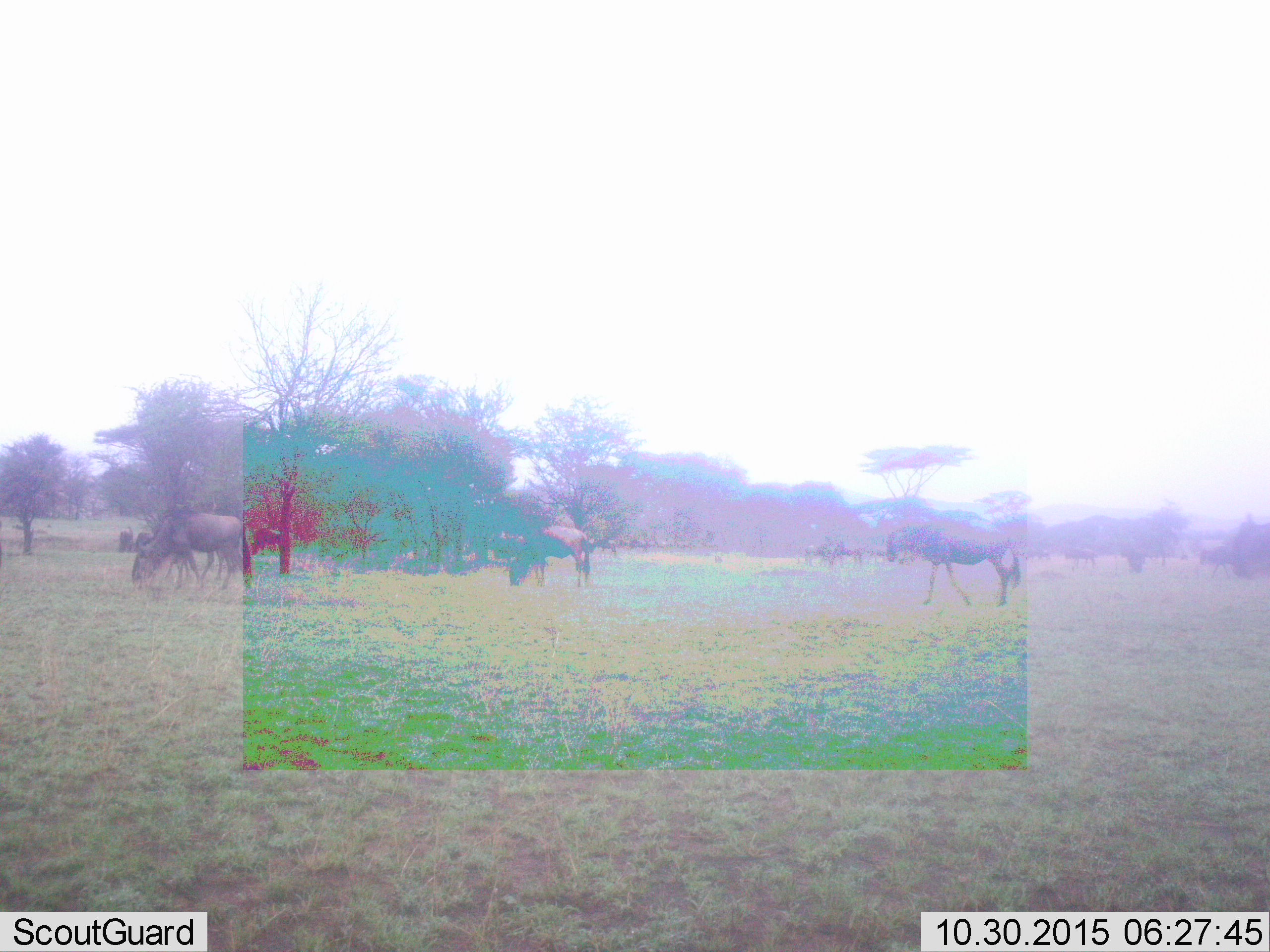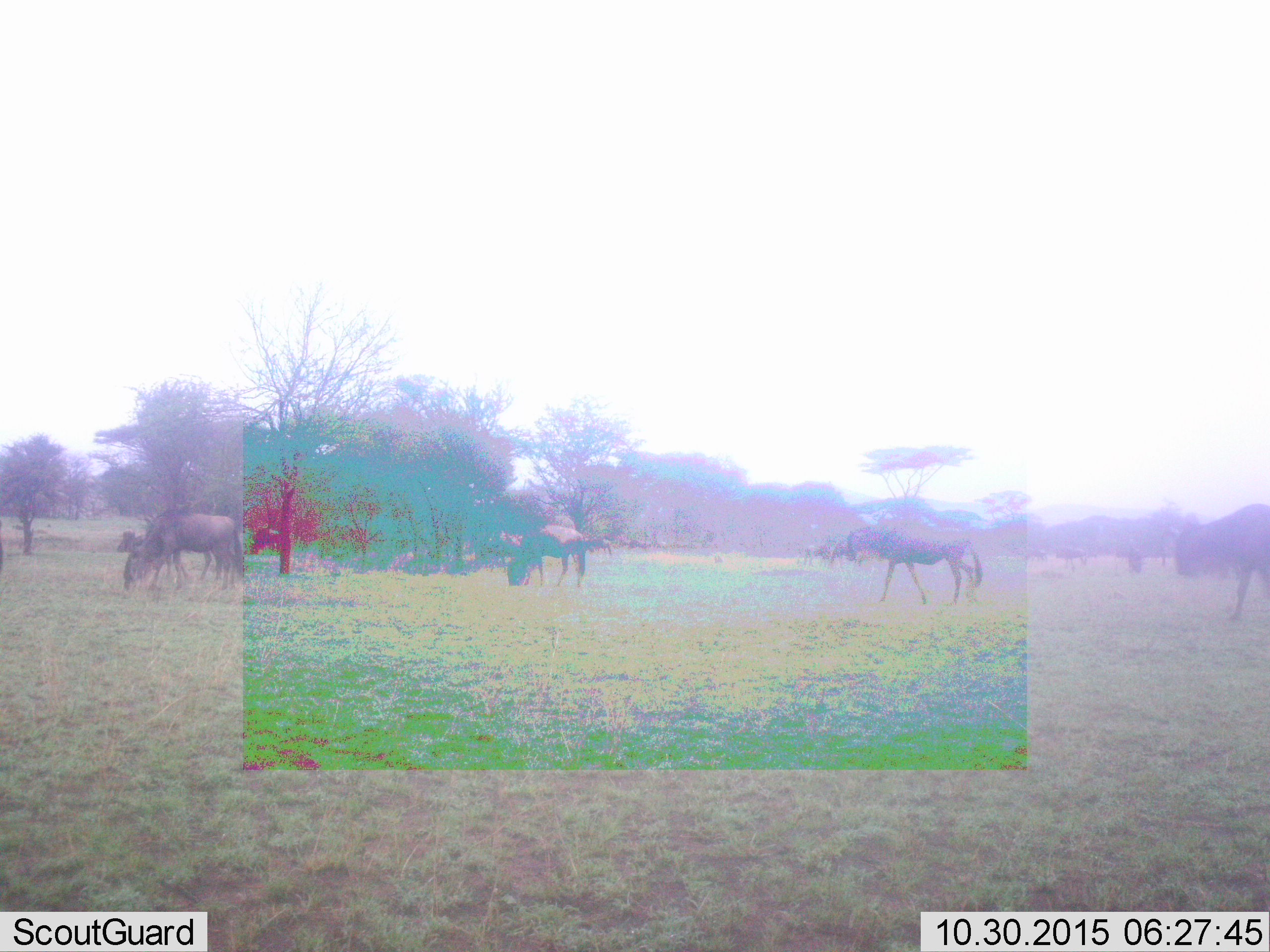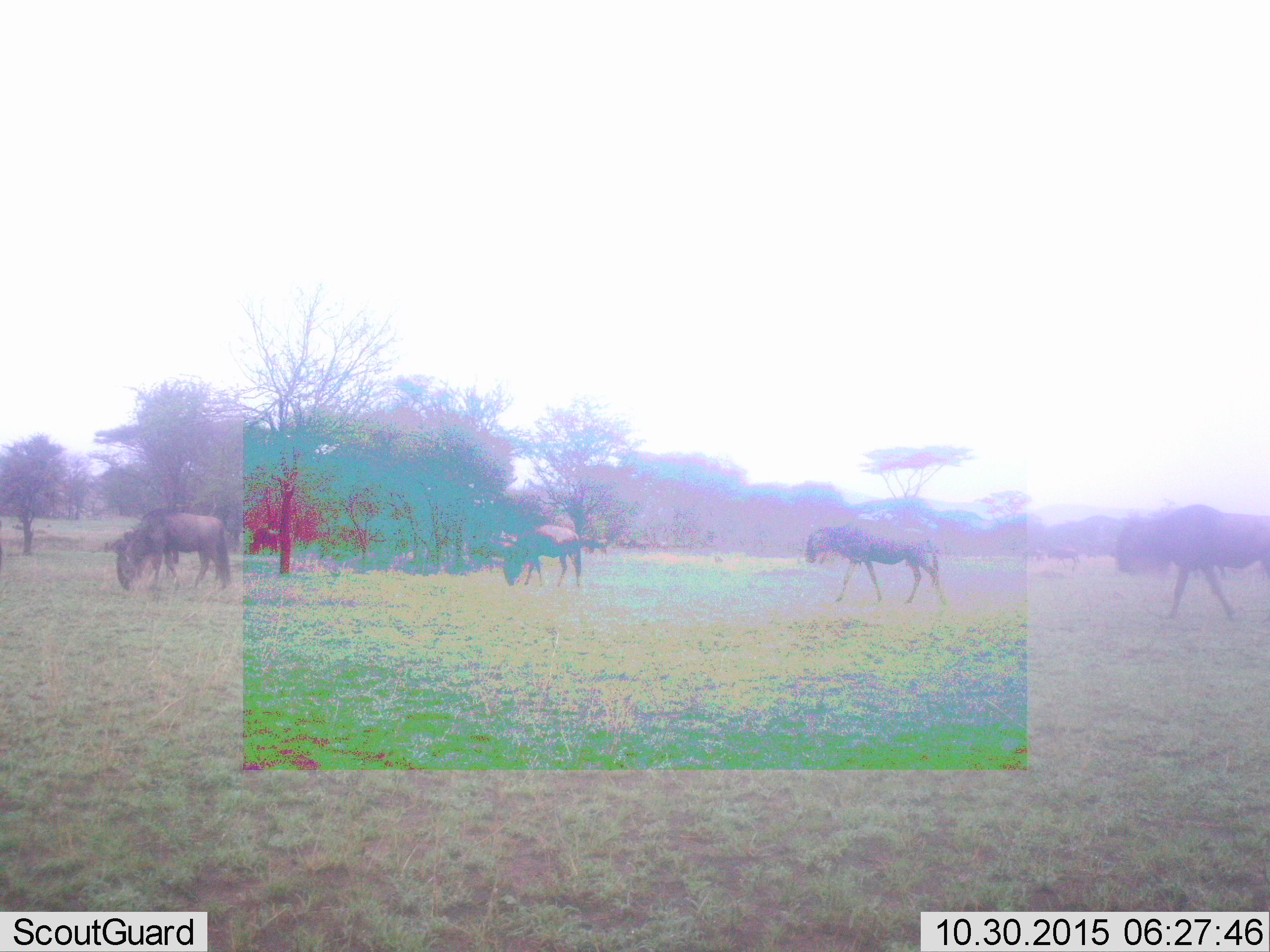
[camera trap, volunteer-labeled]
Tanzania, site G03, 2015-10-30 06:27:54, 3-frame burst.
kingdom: Animalia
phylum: Chordata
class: Mammalia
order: Artiodactyla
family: Bovidae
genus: Connochaetes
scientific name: Connochaetes taurinus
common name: blue wildebeest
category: wildebeest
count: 8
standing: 47%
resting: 0%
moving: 76%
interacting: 0%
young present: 0%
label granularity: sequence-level